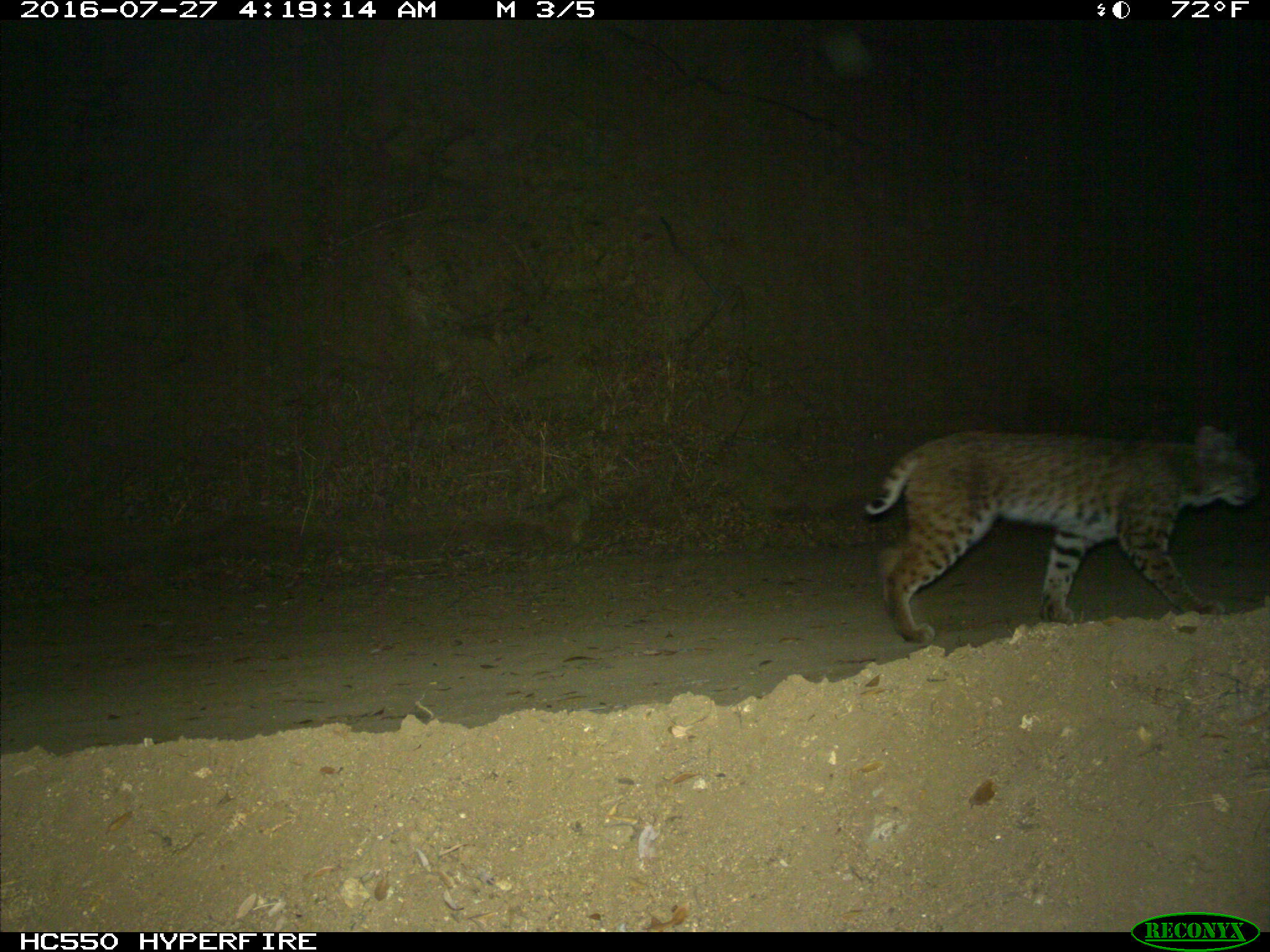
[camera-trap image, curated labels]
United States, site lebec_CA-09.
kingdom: Animalia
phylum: Chordata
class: Mammalia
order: Carnivora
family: Felidae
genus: Lynx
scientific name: Lynx rufus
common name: bobcat